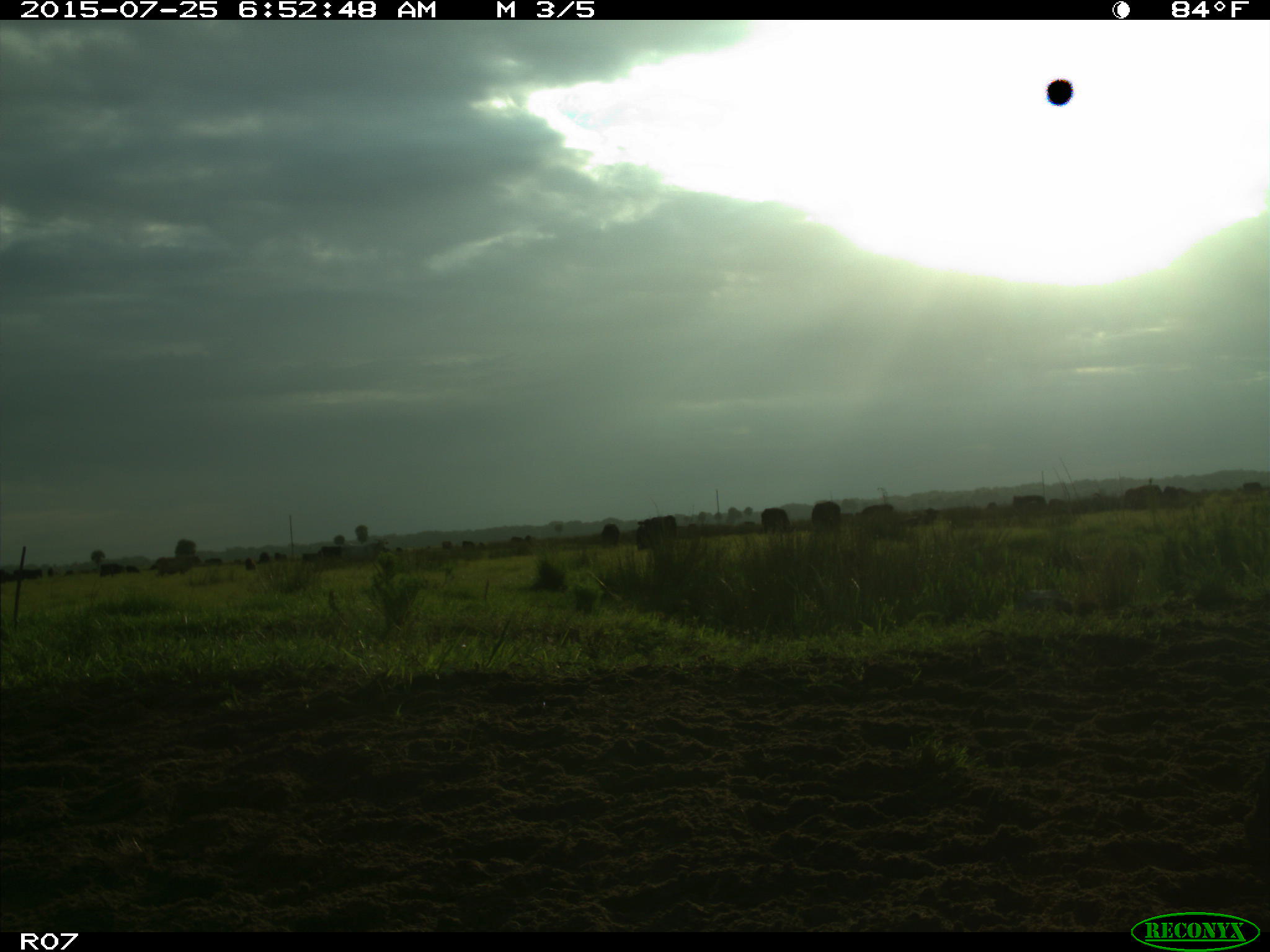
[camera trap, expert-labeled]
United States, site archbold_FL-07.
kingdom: Animalia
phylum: Chordata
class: Mammalia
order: Artiodactyla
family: Bovidae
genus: Bos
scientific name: Bos taurus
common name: domestic cow